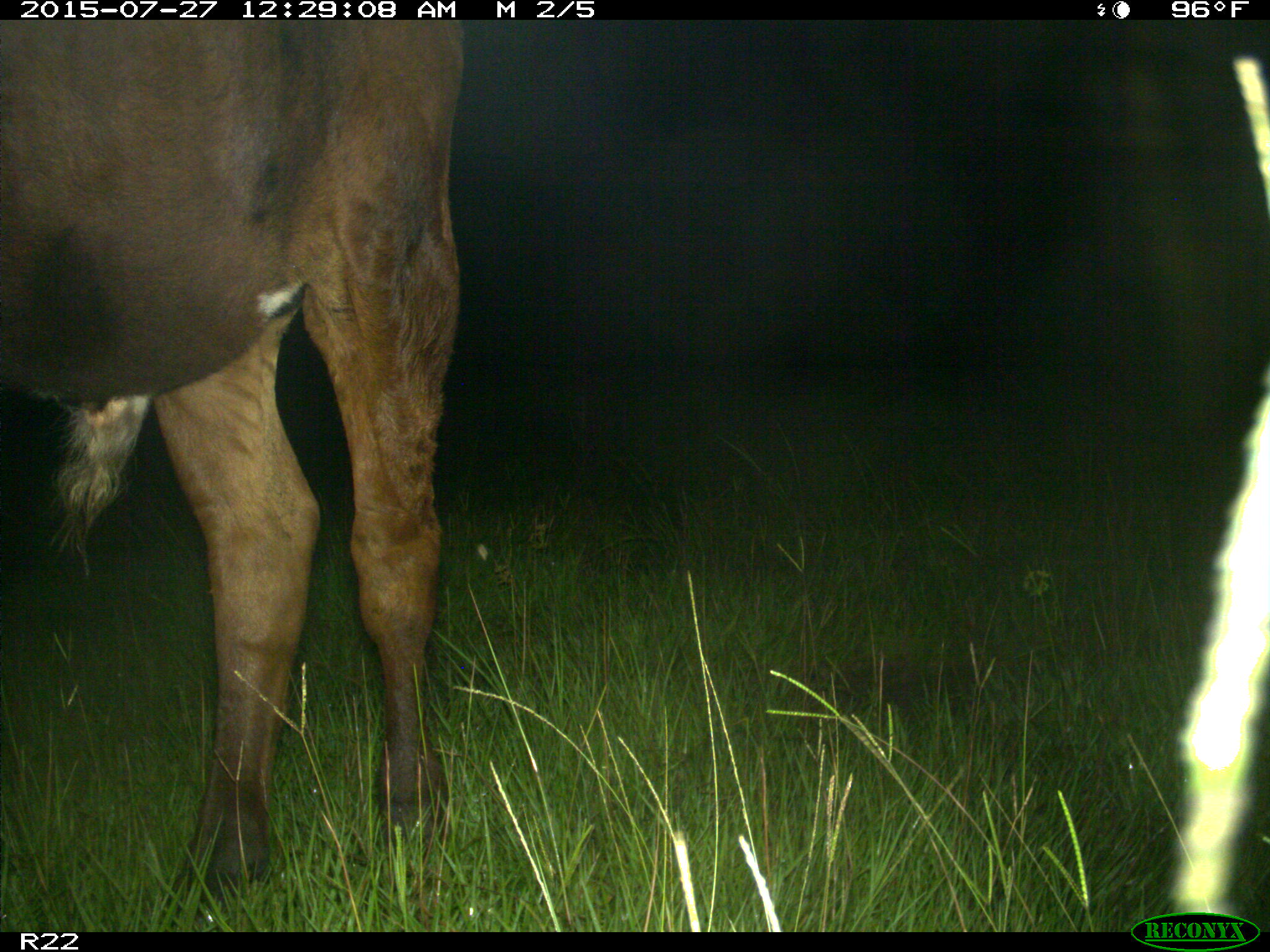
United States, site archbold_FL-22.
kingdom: Animalia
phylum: Chordata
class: Mammalia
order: Artiodactyla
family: Bovidae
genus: Bos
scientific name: Bos taurus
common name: domestic cow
Bos taurus (domestic cow).